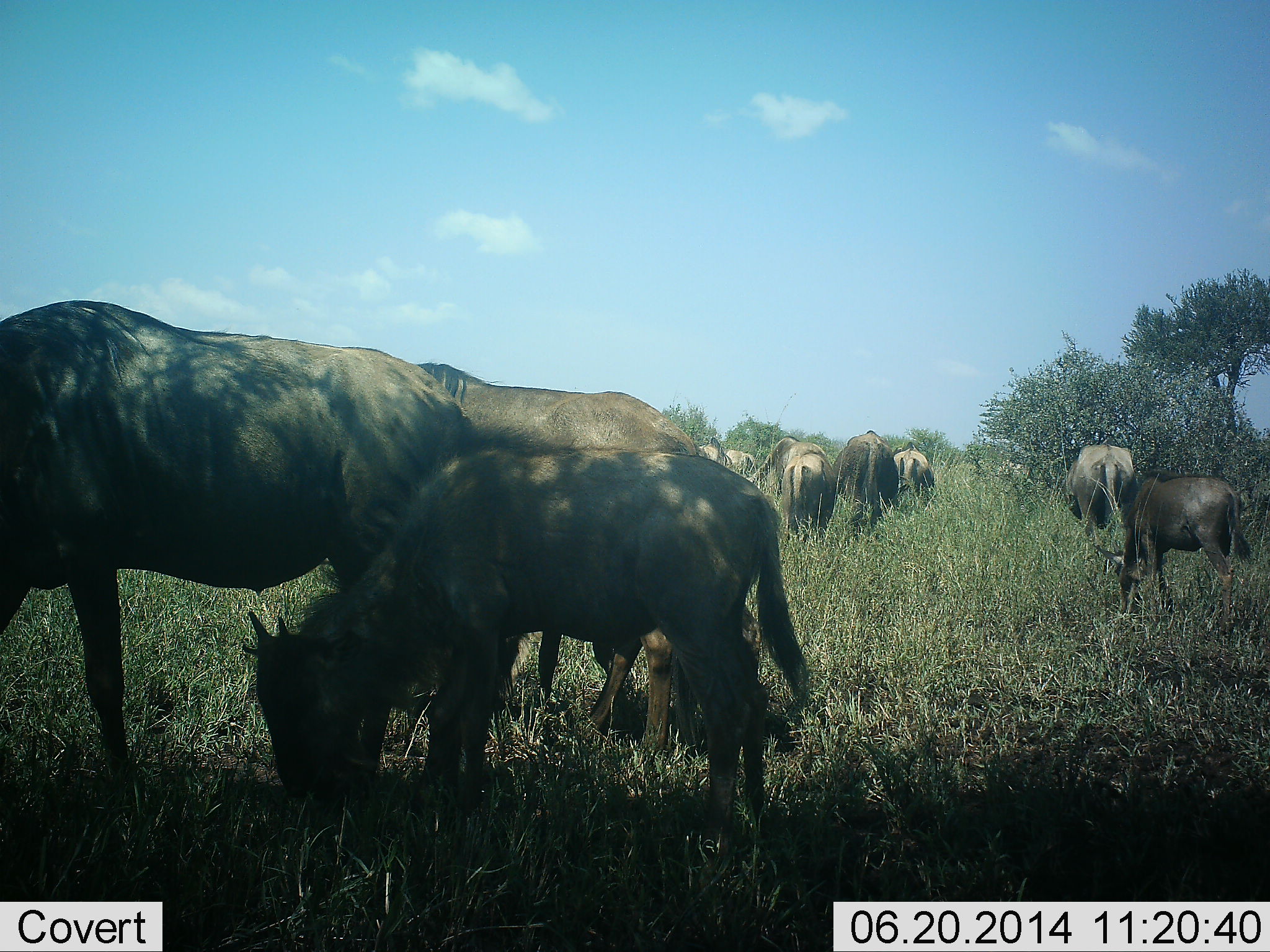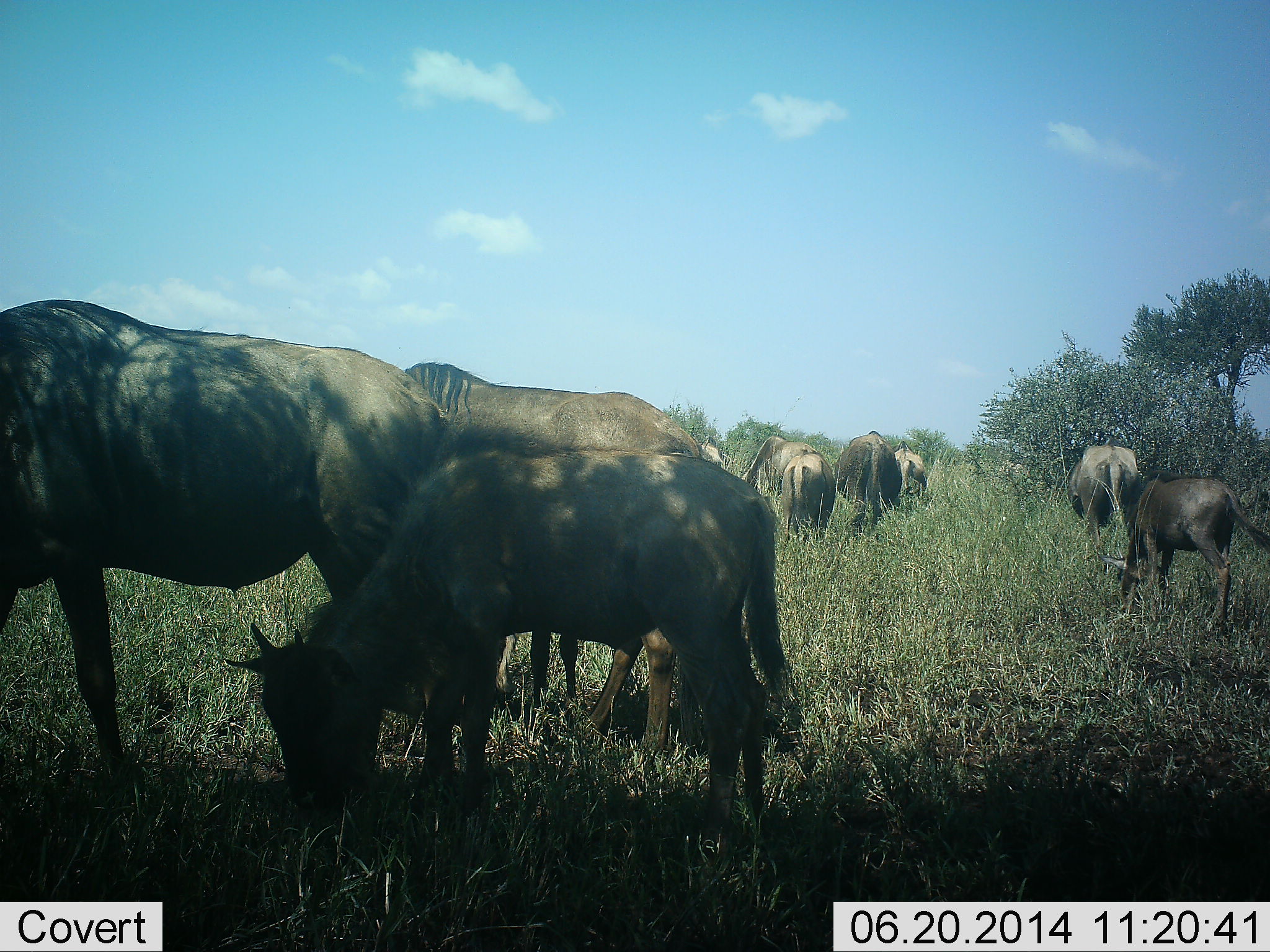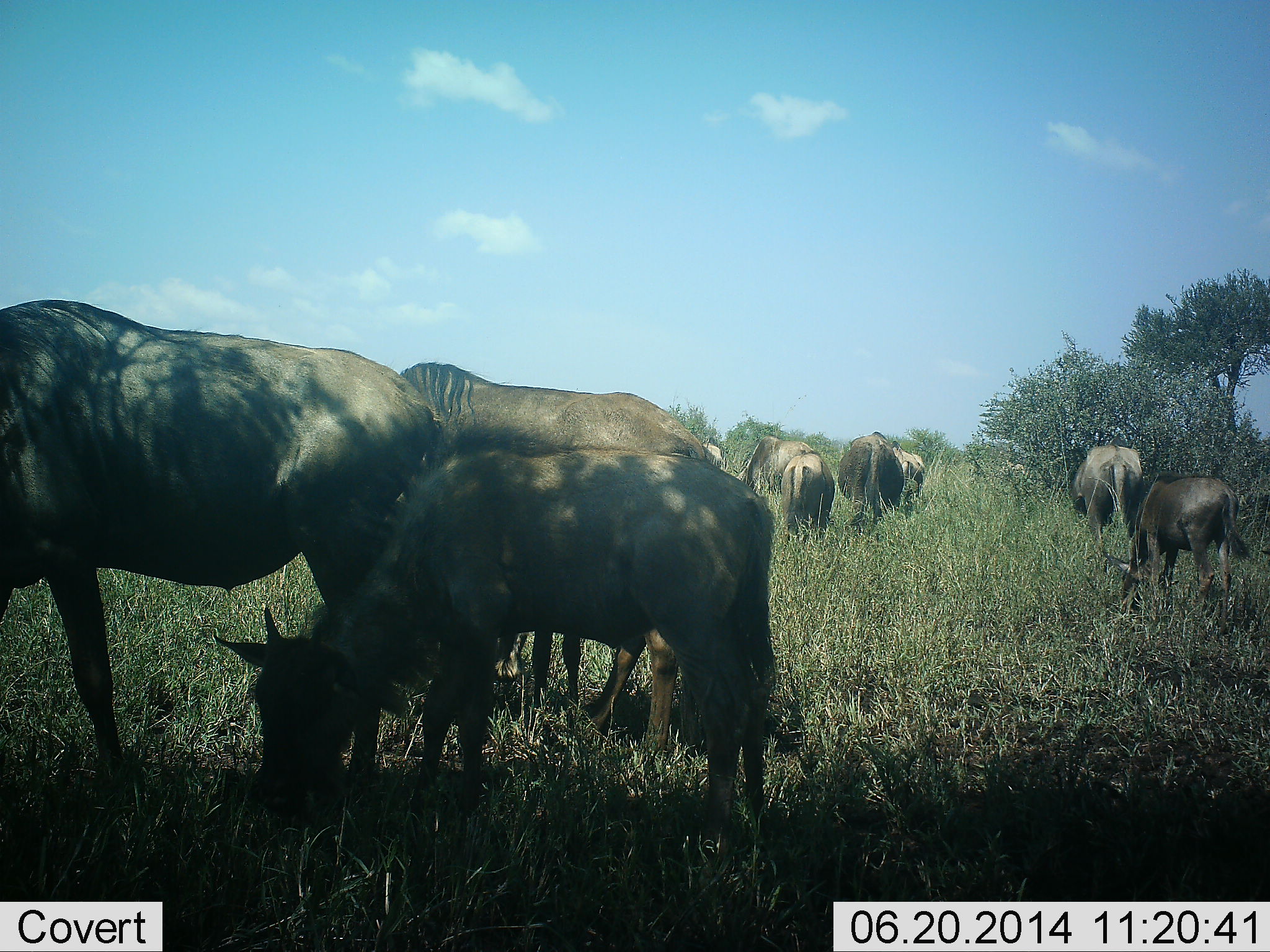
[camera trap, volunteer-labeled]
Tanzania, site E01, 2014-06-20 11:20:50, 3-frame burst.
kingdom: Animalia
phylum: Chordata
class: Mammalia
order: Artiodactyla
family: Bovidae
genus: Connochaetes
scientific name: Connochaetes taurinus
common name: blue wildebeest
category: wildebeest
Wildebeest (blue wildebeest) (Connochaetes taurinus), count 9. Behavior (volunteer vote fractions): standing 60%, resting 0%, moving 10%, interacting 0%. Young present (vote fraction): 50%. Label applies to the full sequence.